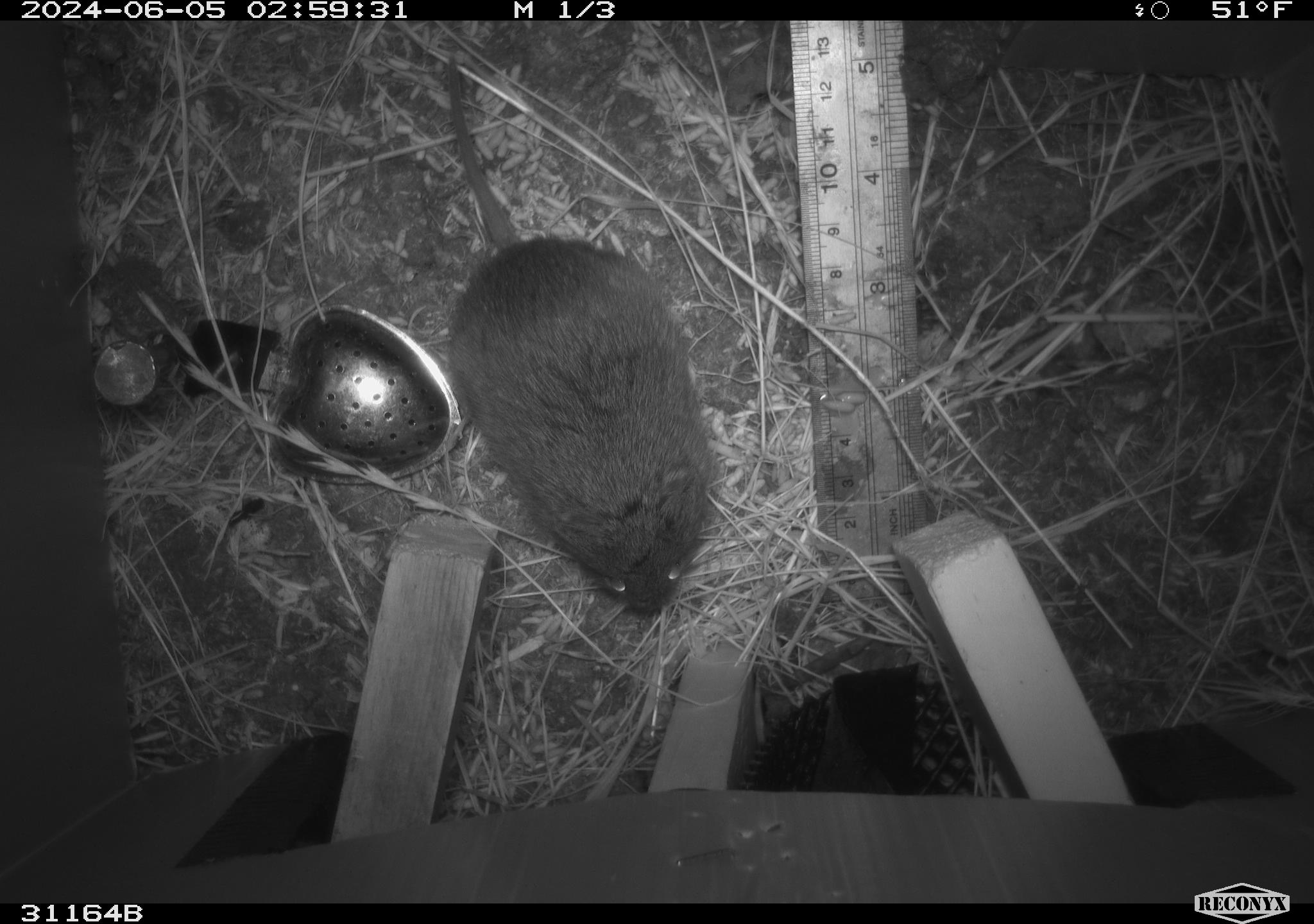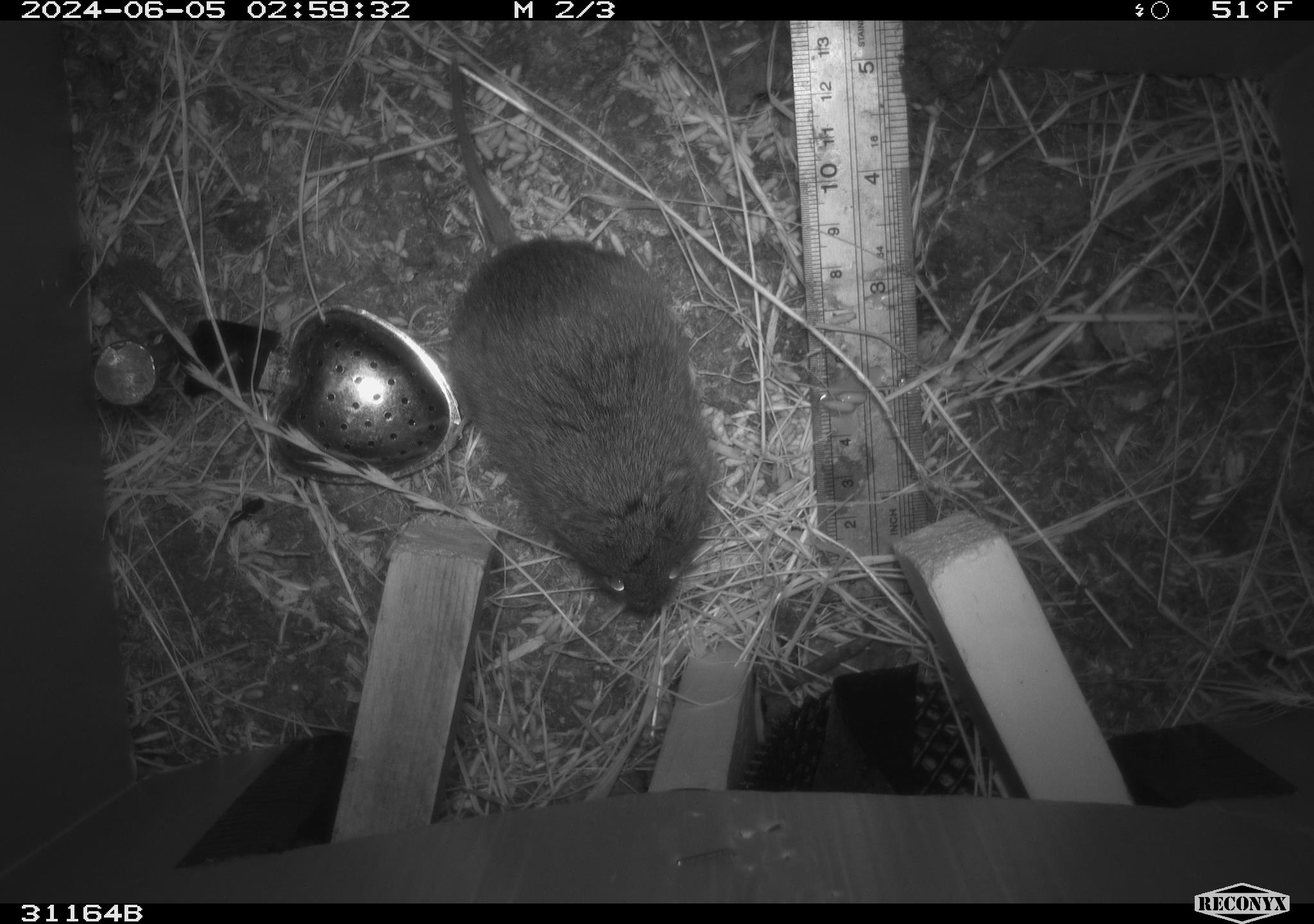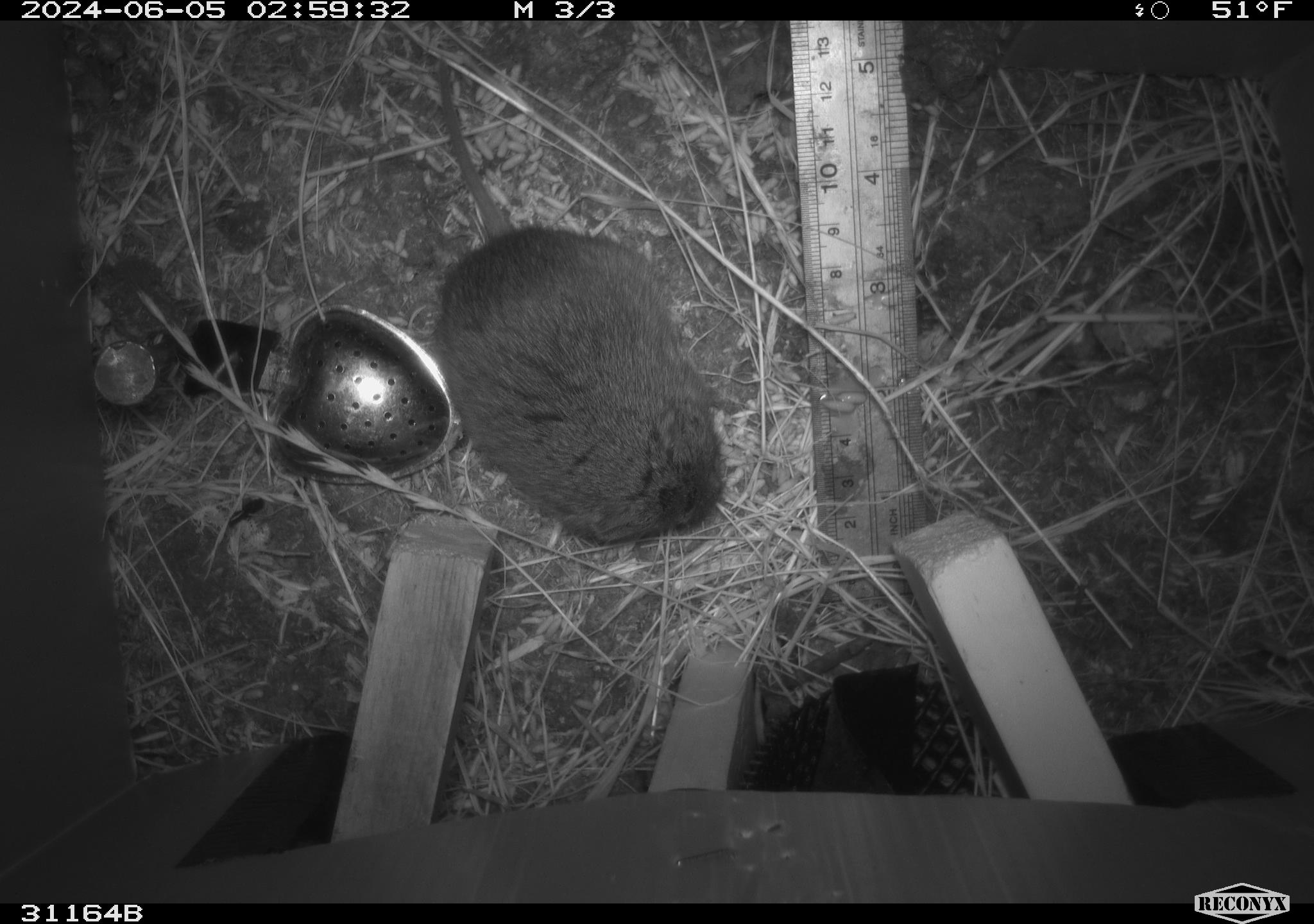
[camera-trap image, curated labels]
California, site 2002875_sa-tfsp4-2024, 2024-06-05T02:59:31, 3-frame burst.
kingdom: Animalia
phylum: Chordata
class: Mammalia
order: Rodentia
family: Cricetidae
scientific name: Arvicolinae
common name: voles, lemmings, and muskrats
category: arvicolinae subfamily